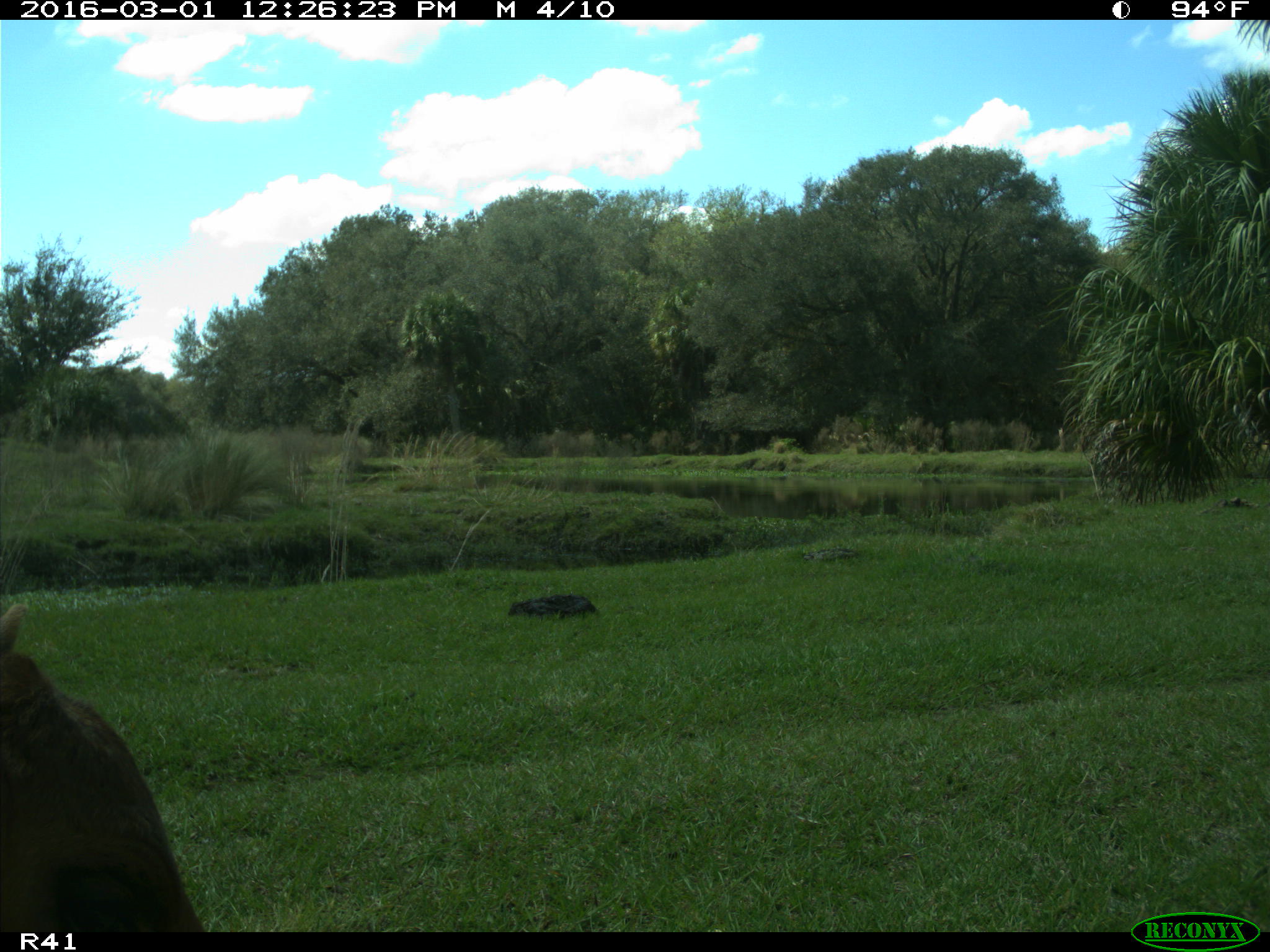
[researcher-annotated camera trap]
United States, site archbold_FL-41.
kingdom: Animalia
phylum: Chordata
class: Mammalia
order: Artiodactyla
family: Bovidae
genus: Bos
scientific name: Bos taurus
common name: domestic cow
Bos taurus (domestic cow).